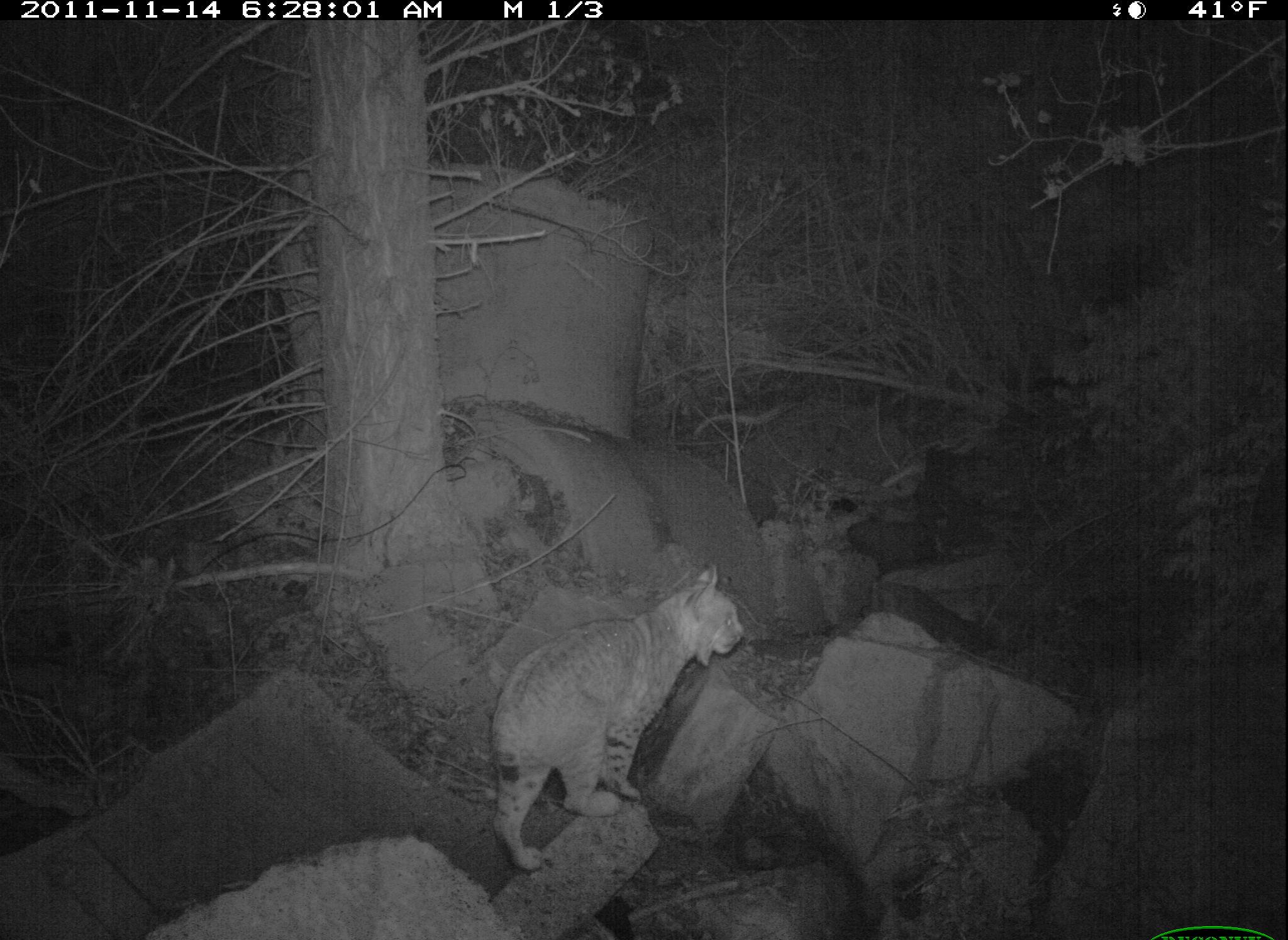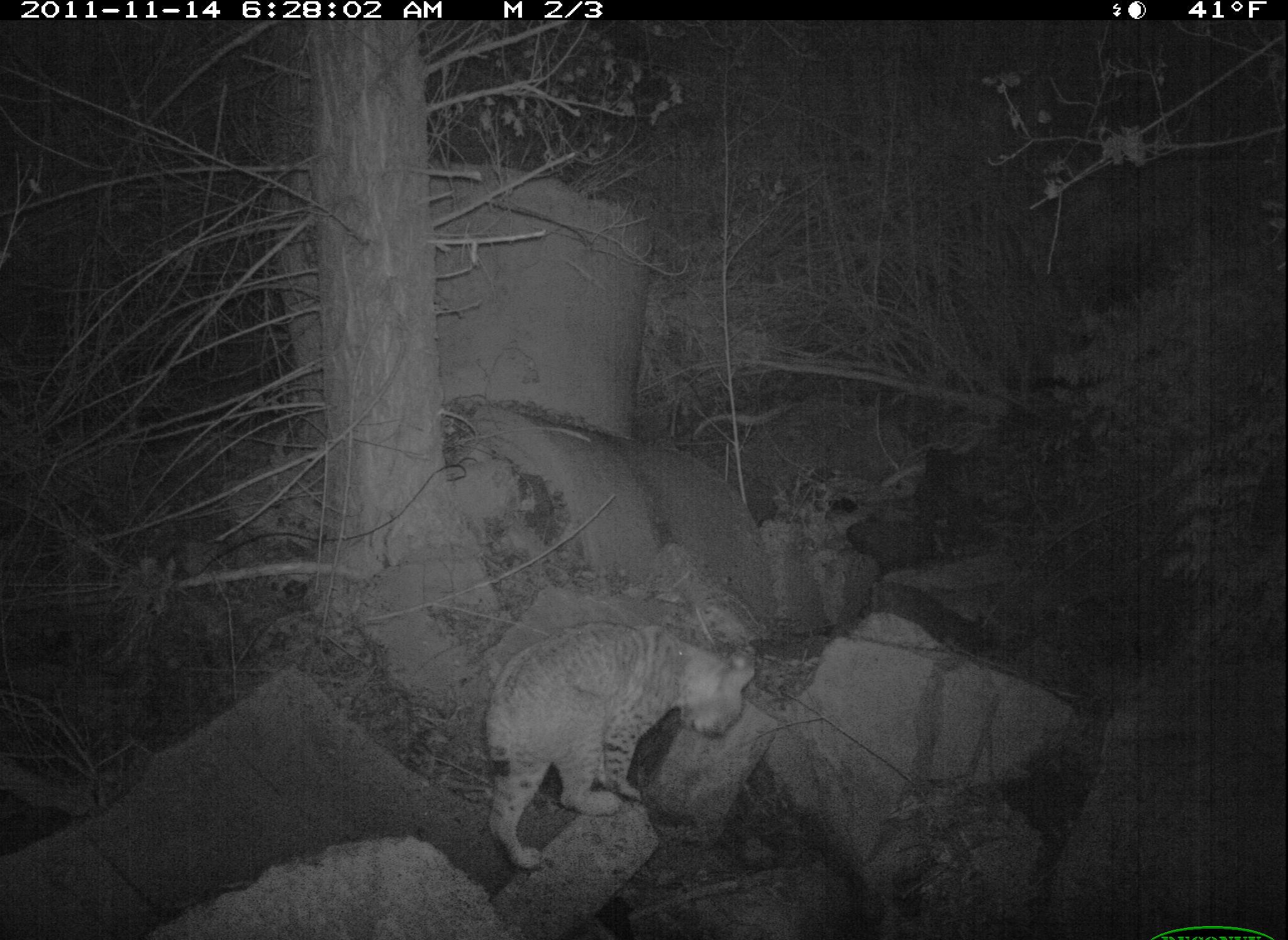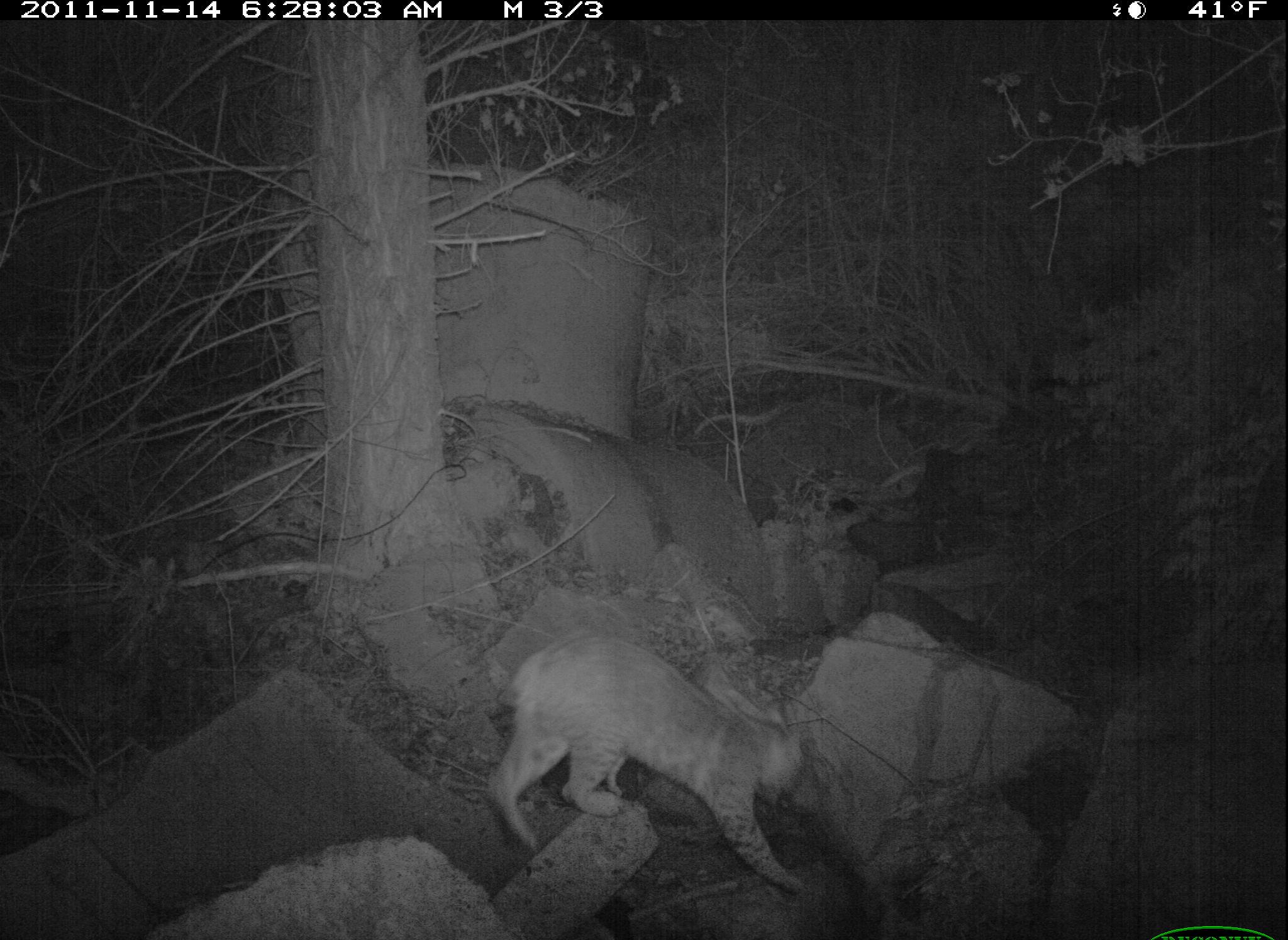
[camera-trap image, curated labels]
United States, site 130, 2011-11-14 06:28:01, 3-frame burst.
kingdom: Animalia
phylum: Chordata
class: Mammalia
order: Carnivora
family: Felidae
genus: Lynx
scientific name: Lynx rufus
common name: bobcat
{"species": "bobcat (Lynx rufus)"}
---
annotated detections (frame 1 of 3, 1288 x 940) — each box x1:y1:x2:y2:
bobcat: 465:555:757:883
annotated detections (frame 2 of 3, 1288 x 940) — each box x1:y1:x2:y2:
bobcat: 472:617:766:878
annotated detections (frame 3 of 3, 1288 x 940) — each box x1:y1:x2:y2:
bobcat: 494:620:808:899